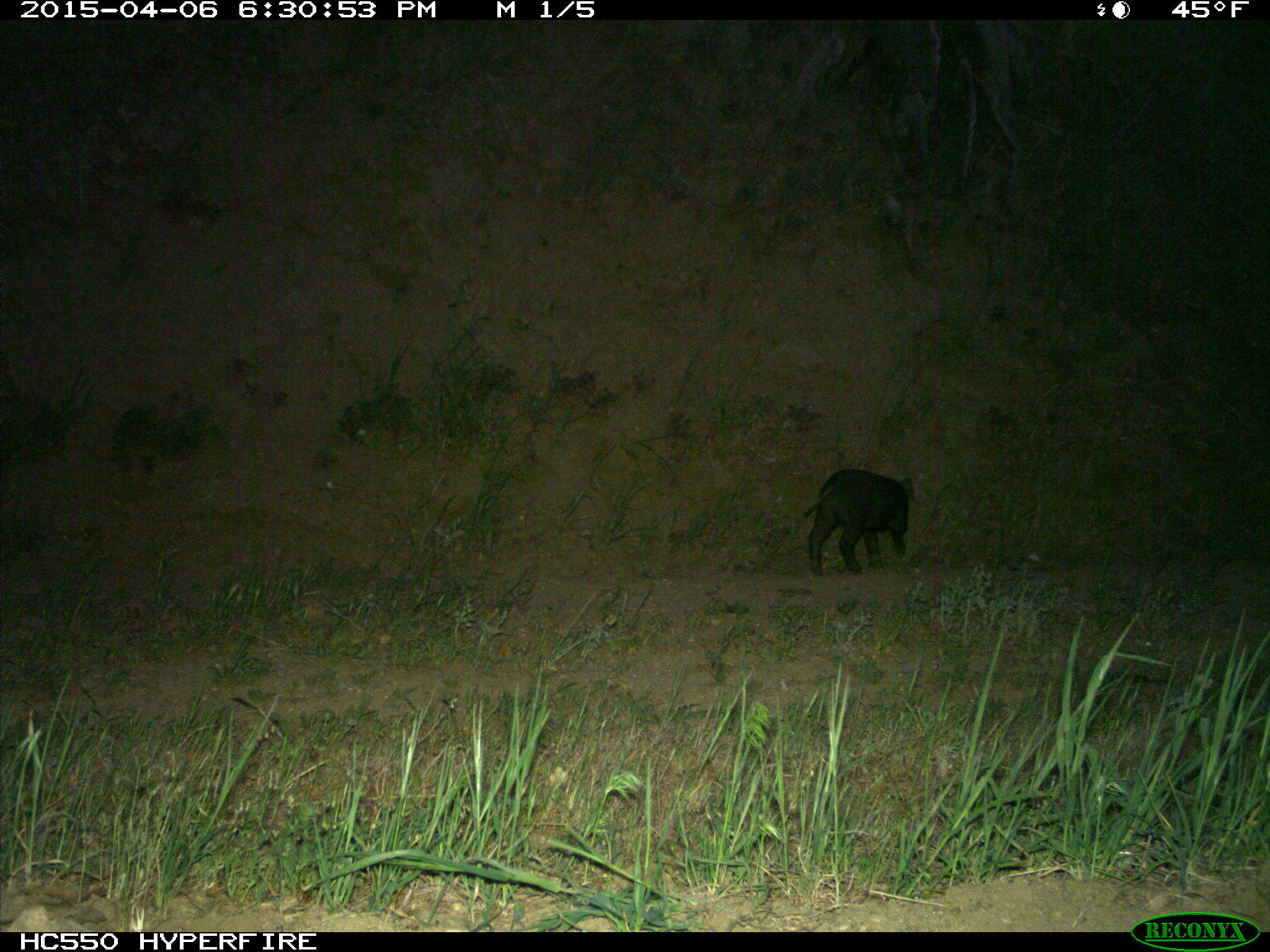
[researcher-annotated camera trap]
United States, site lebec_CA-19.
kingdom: Animalia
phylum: Chordata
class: Mammalia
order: Artiodactyla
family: Suidae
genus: Sus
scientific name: Sus scrofa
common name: wild boar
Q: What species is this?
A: Sus scrofa (wild boar).